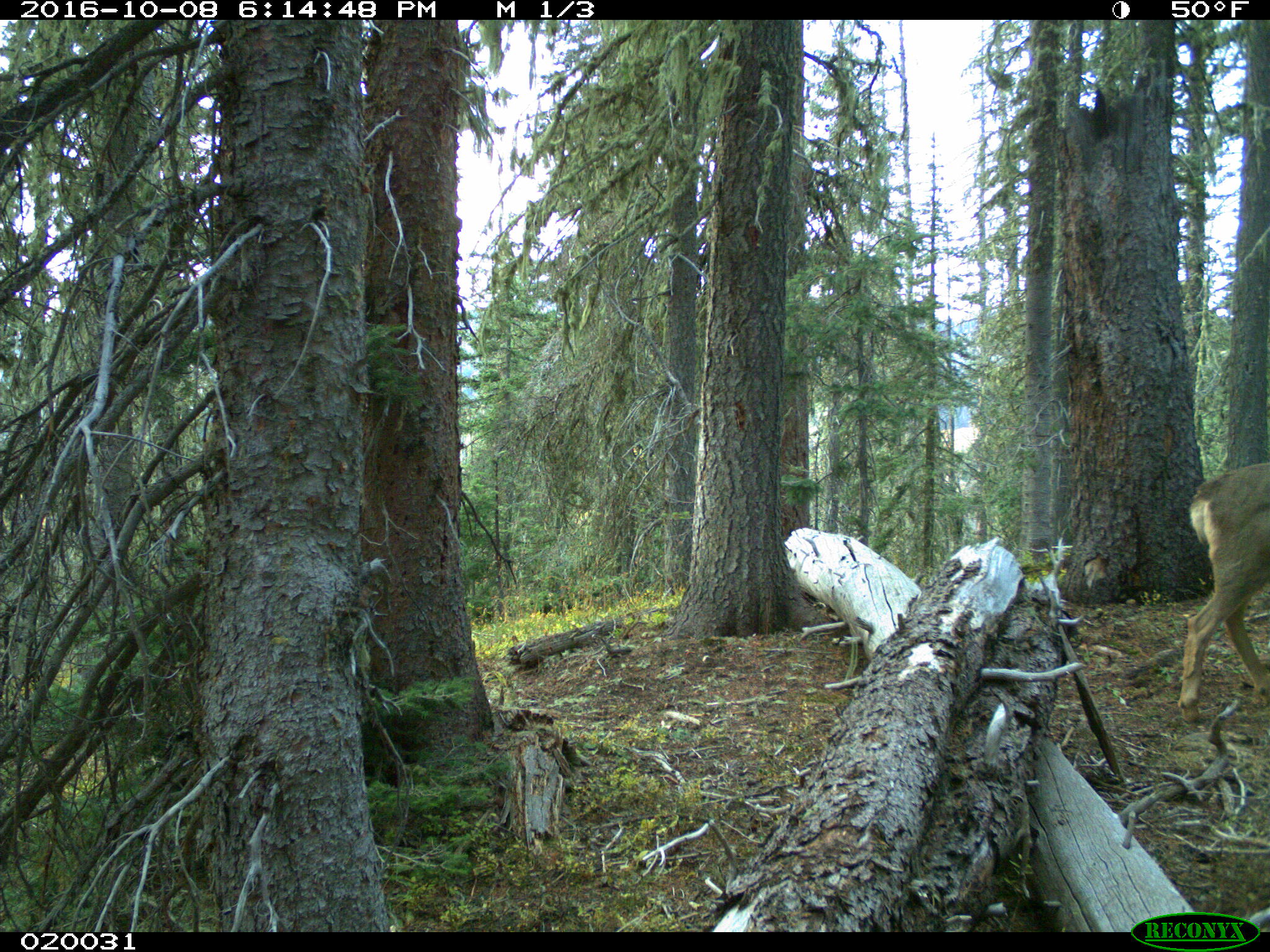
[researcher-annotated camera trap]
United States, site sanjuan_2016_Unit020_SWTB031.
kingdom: Animalia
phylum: Chordata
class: Mammalia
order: Artiodactyla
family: Cervidae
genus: Odocoileus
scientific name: Odocoileus hemionus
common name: mule deer